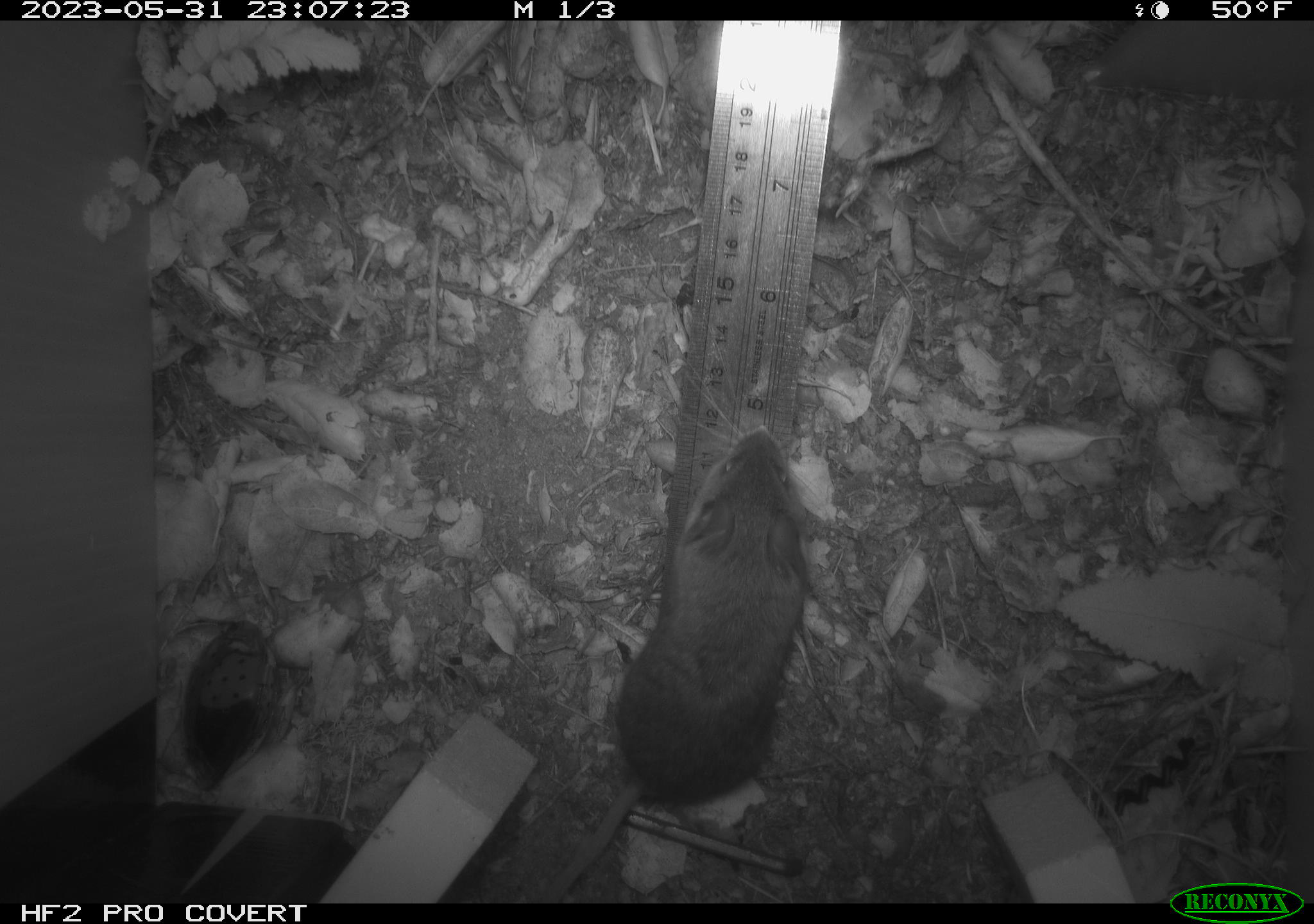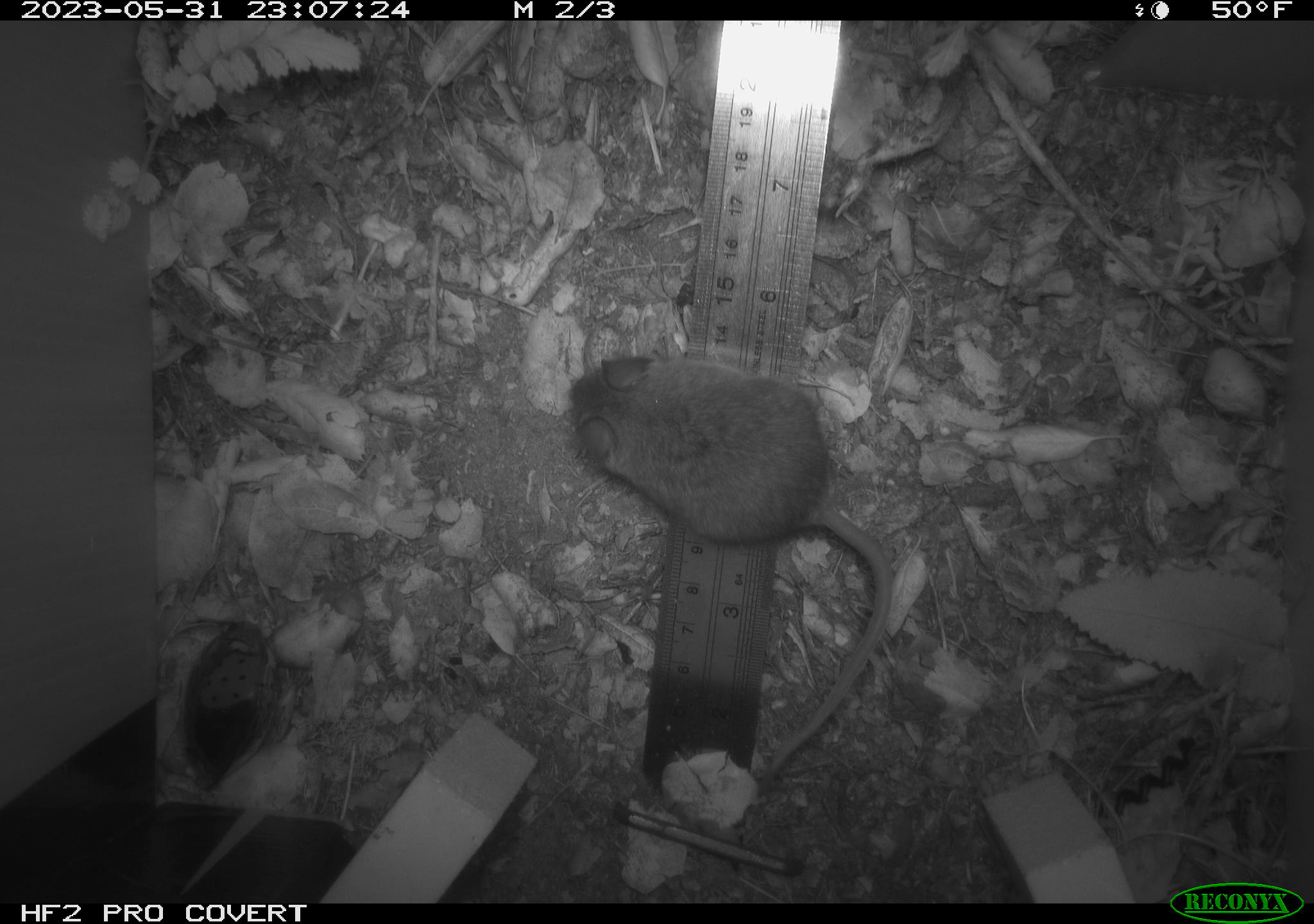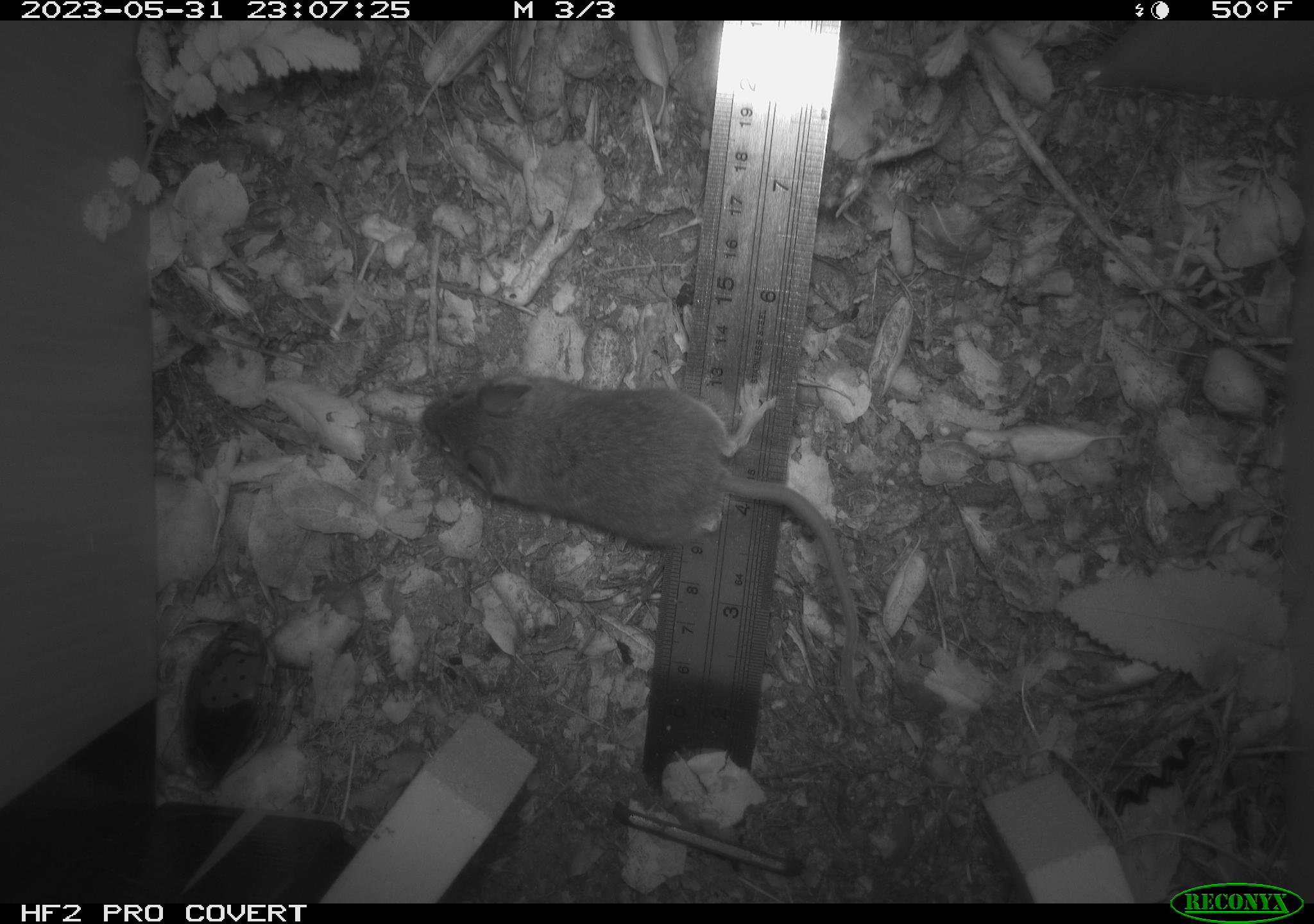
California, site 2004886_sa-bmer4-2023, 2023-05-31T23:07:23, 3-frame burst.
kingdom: Animalia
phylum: Chordata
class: Mammalia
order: Rodentia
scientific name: Rodentia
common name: mouse species